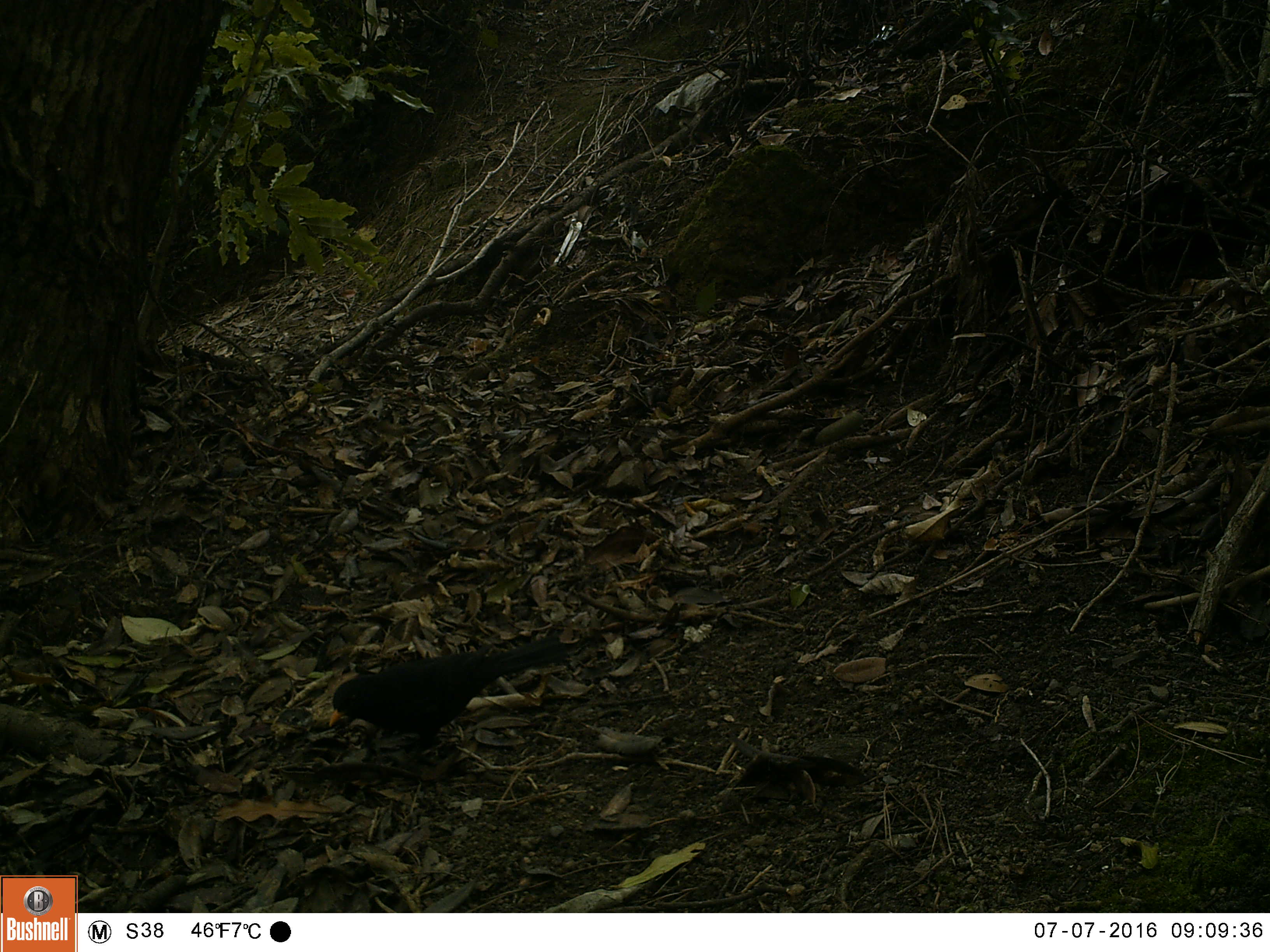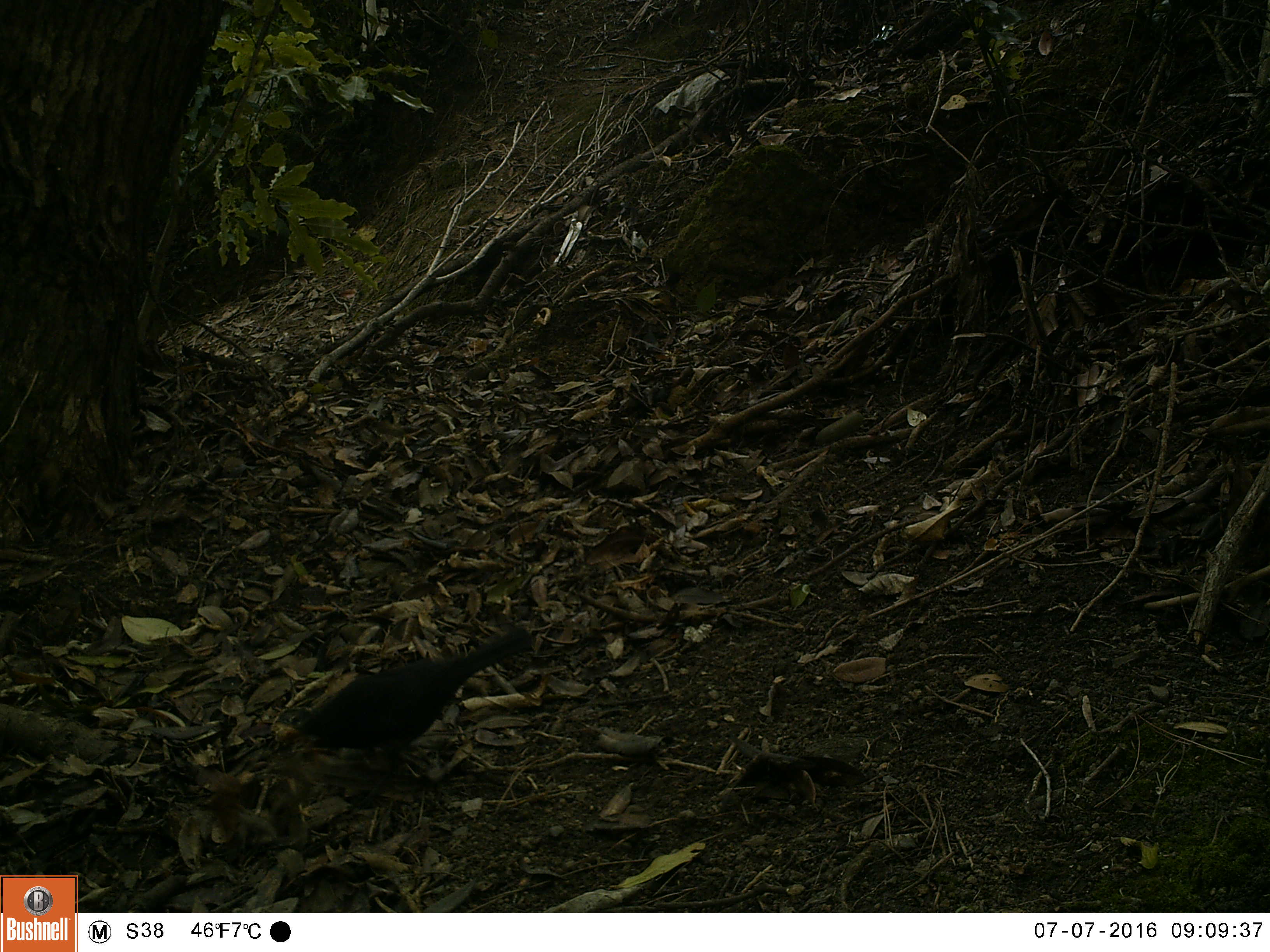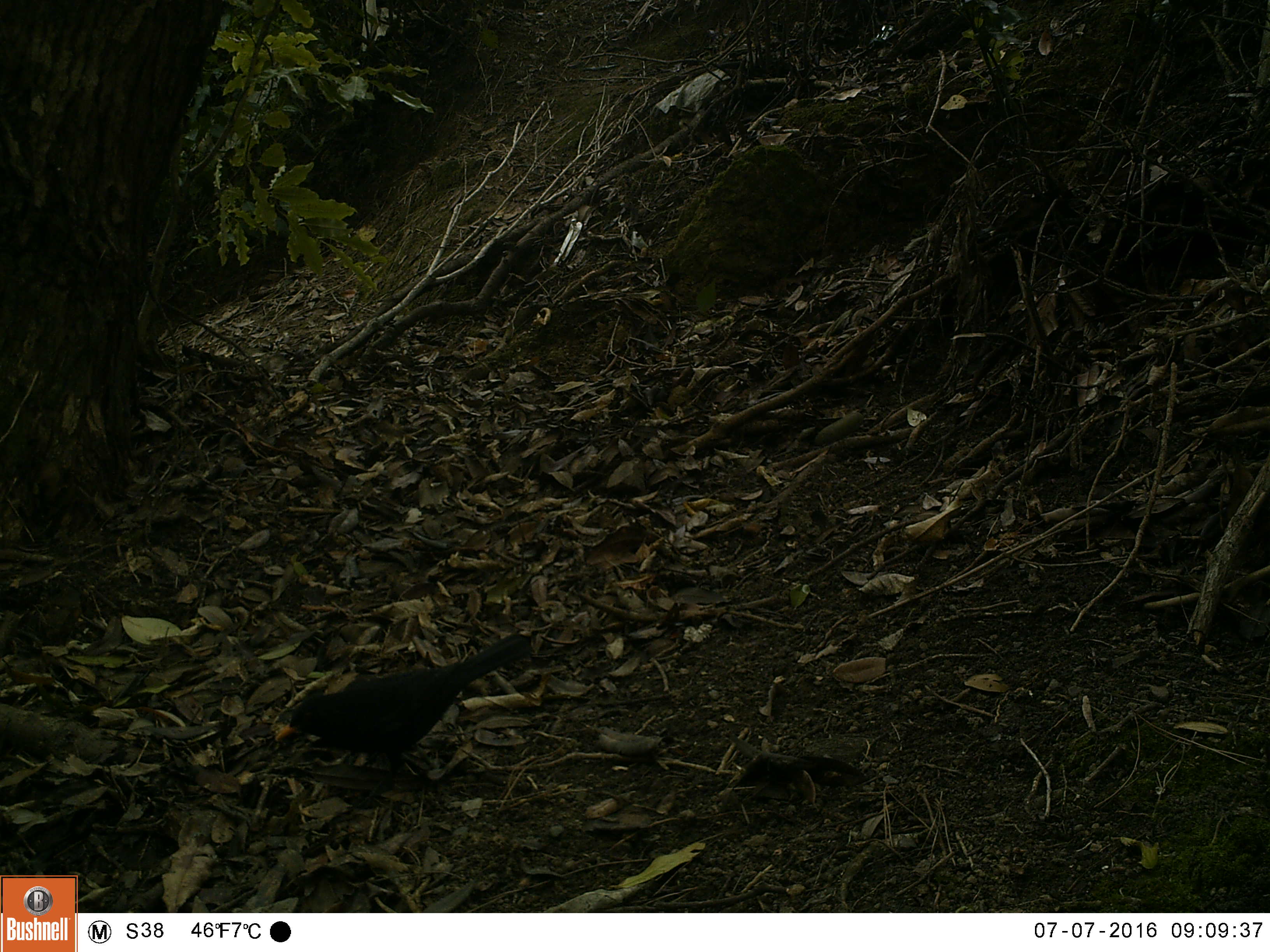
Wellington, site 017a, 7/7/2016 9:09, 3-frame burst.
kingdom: Animalia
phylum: Chordata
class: Aves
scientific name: Aves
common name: bird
Bird (Aves).